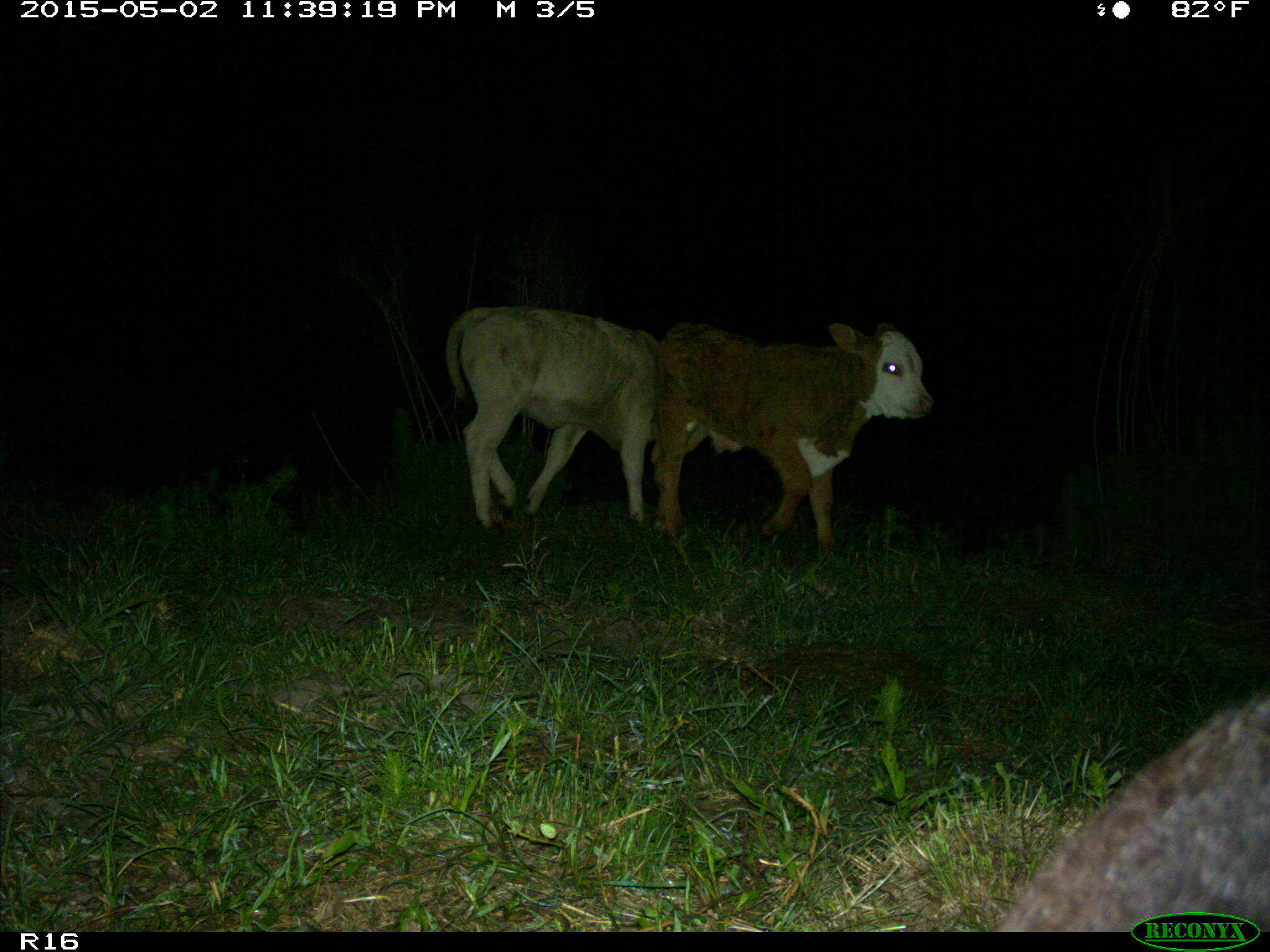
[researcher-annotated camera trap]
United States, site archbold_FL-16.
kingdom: Animalia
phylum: Chordata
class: Mammalia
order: Artiodactyla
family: Bovidae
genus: Bos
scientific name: Bos taurus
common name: domestic cow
Bos taurus (domestic cow).